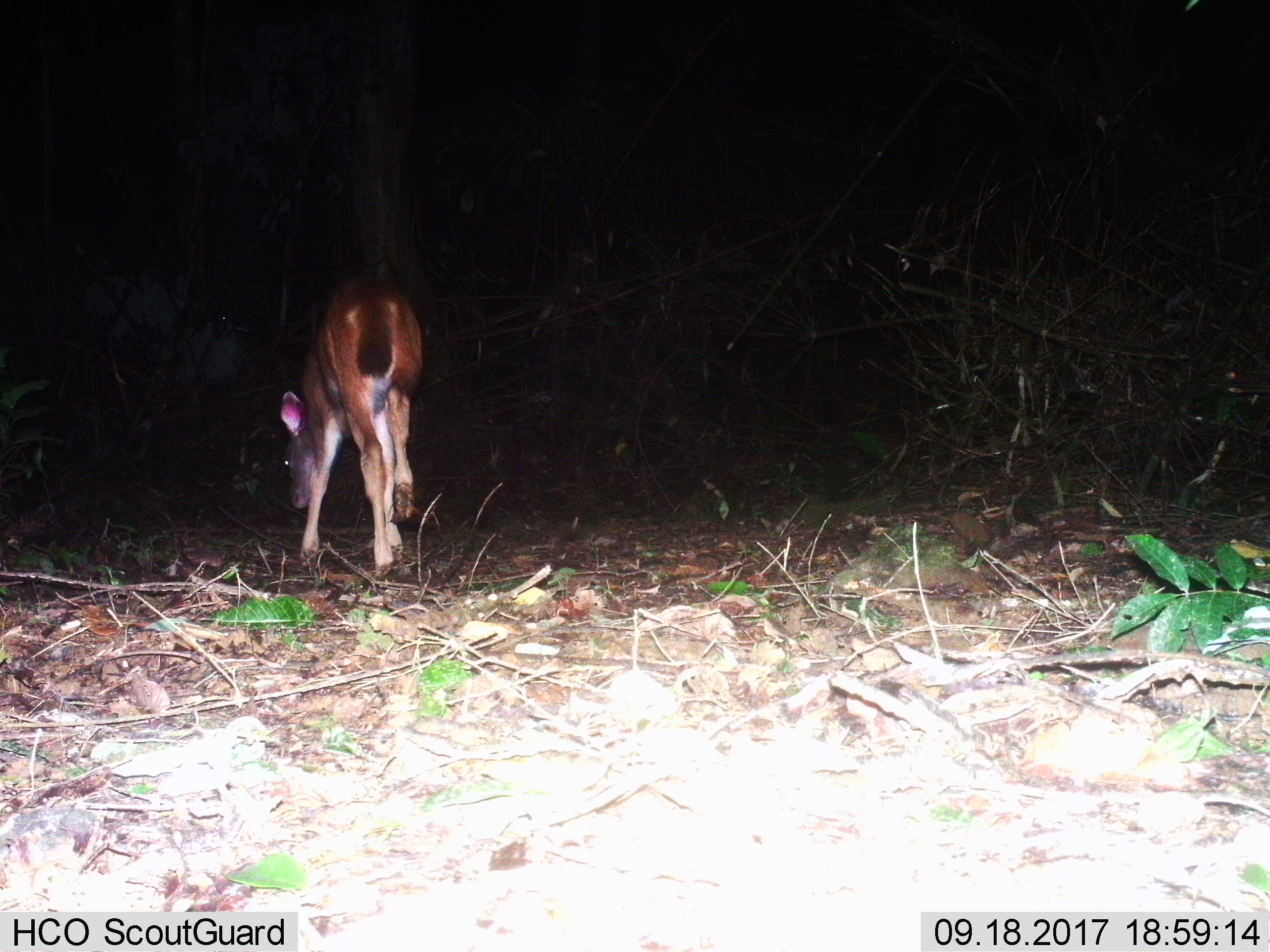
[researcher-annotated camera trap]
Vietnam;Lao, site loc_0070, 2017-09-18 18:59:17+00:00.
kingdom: Animalia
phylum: Chordata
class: Mammalia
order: Artiodactyla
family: Cervidae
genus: Rusa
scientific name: Rusa unicolor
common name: sambar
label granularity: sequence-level